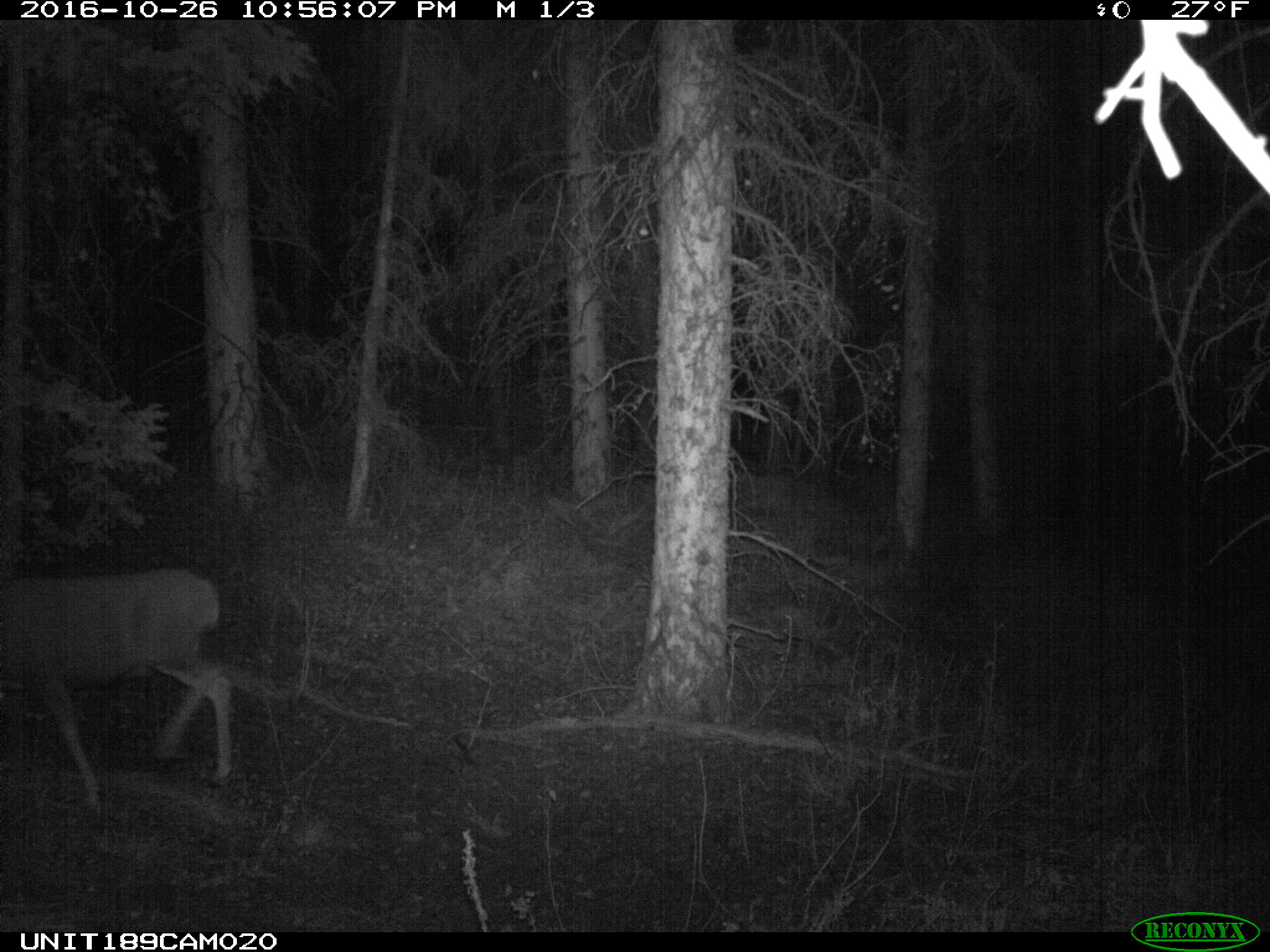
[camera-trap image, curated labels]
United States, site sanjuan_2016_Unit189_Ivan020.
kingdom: Animalia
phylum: Chordata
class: Mammalia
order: Artiodactyla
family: Cervidae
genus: Odocoileus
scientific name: Odocoileus hemionus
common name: mule deer